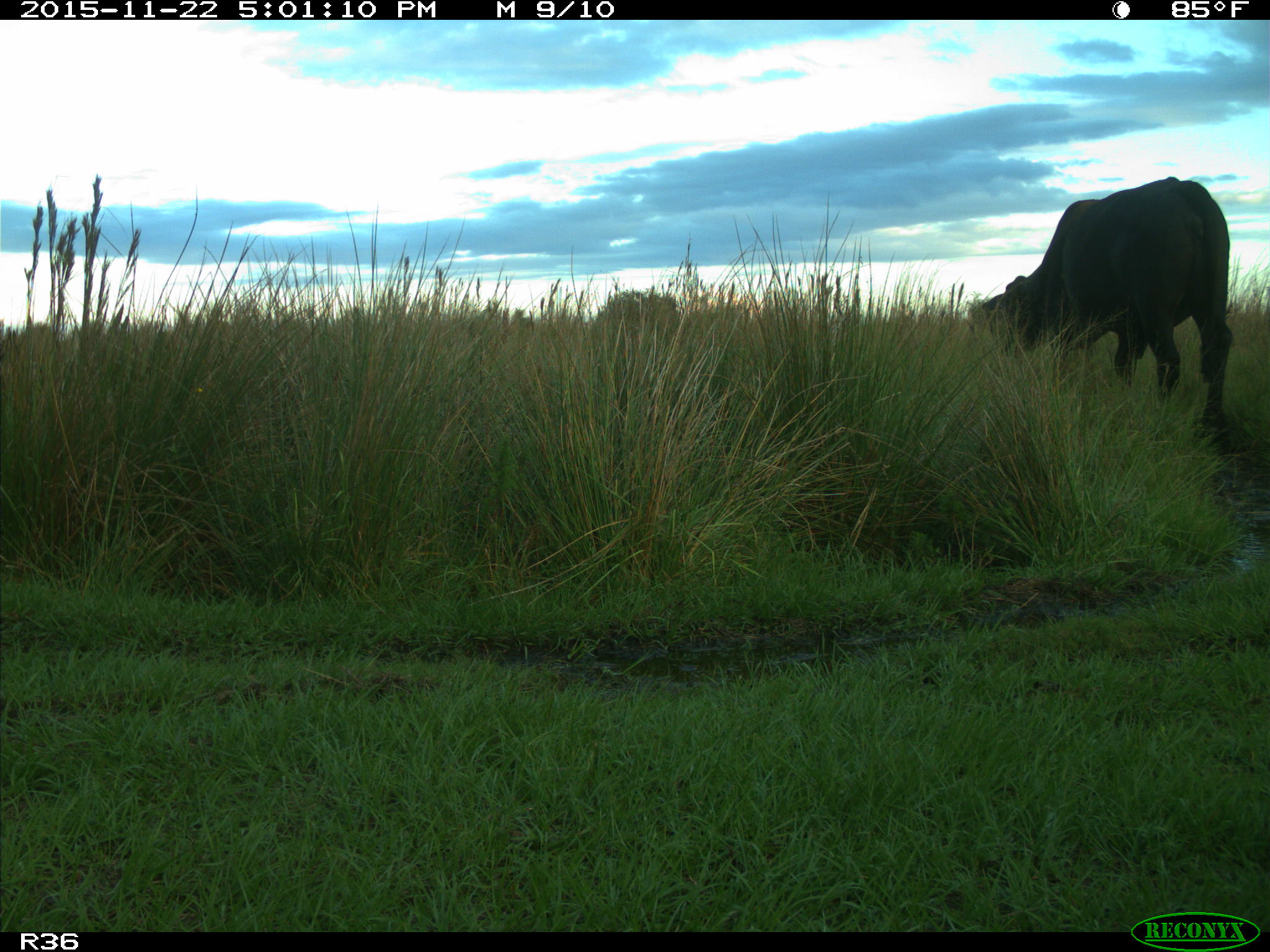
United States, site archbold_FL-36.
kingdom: Animalia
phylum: Chordata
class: Mammalia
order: Artiodactyla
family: Bovidae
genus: Bos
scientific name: Bos taurus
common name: domestic cow